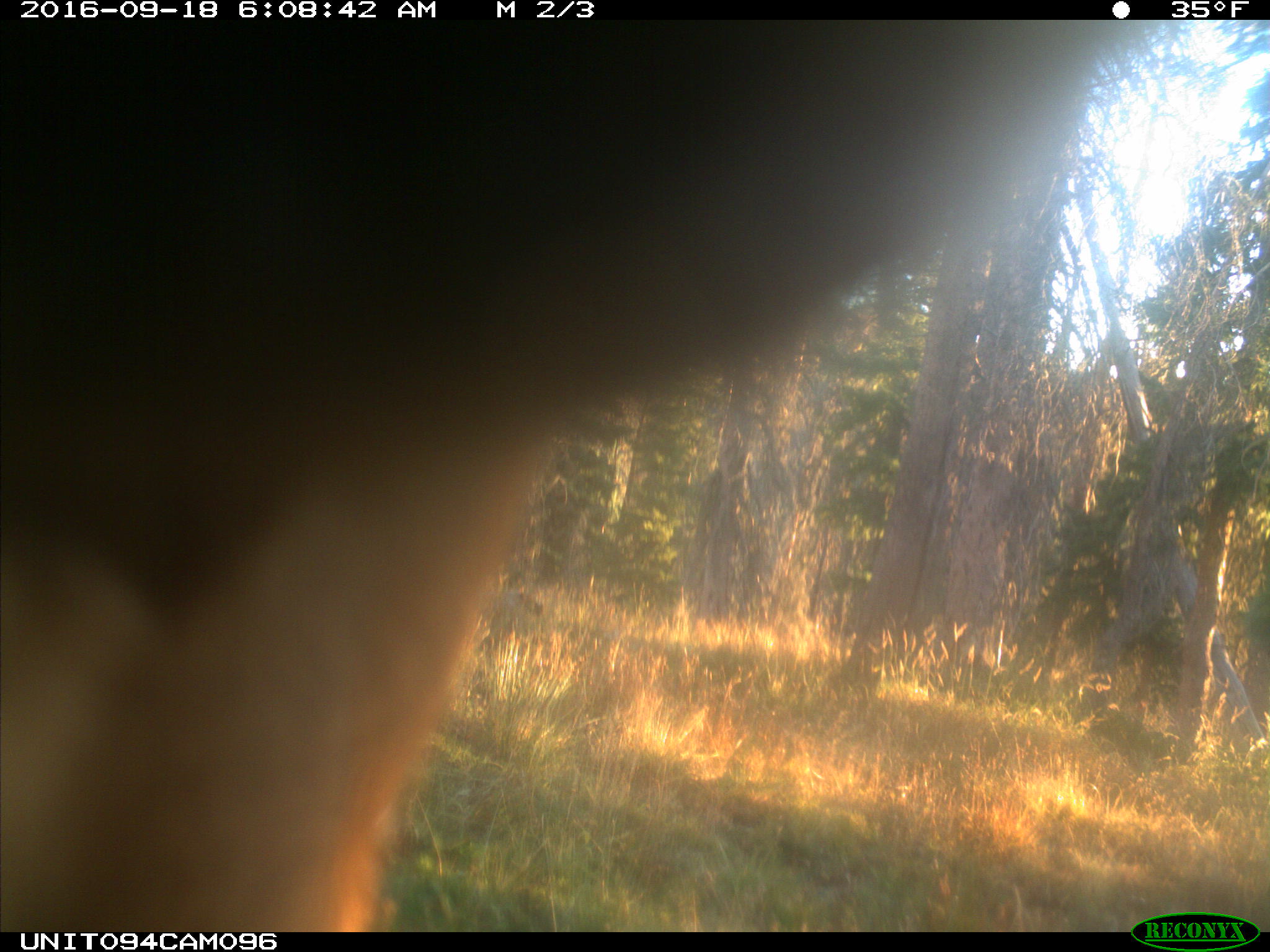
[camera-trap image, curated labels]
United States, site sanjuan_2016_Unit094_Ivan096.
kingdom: Animalia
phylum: Chordata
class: Mammalia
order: Artiodactyla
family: Cervidae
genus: Cervus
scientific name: Cervus elaphus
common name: red deer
Cervus elaphus (red deer).